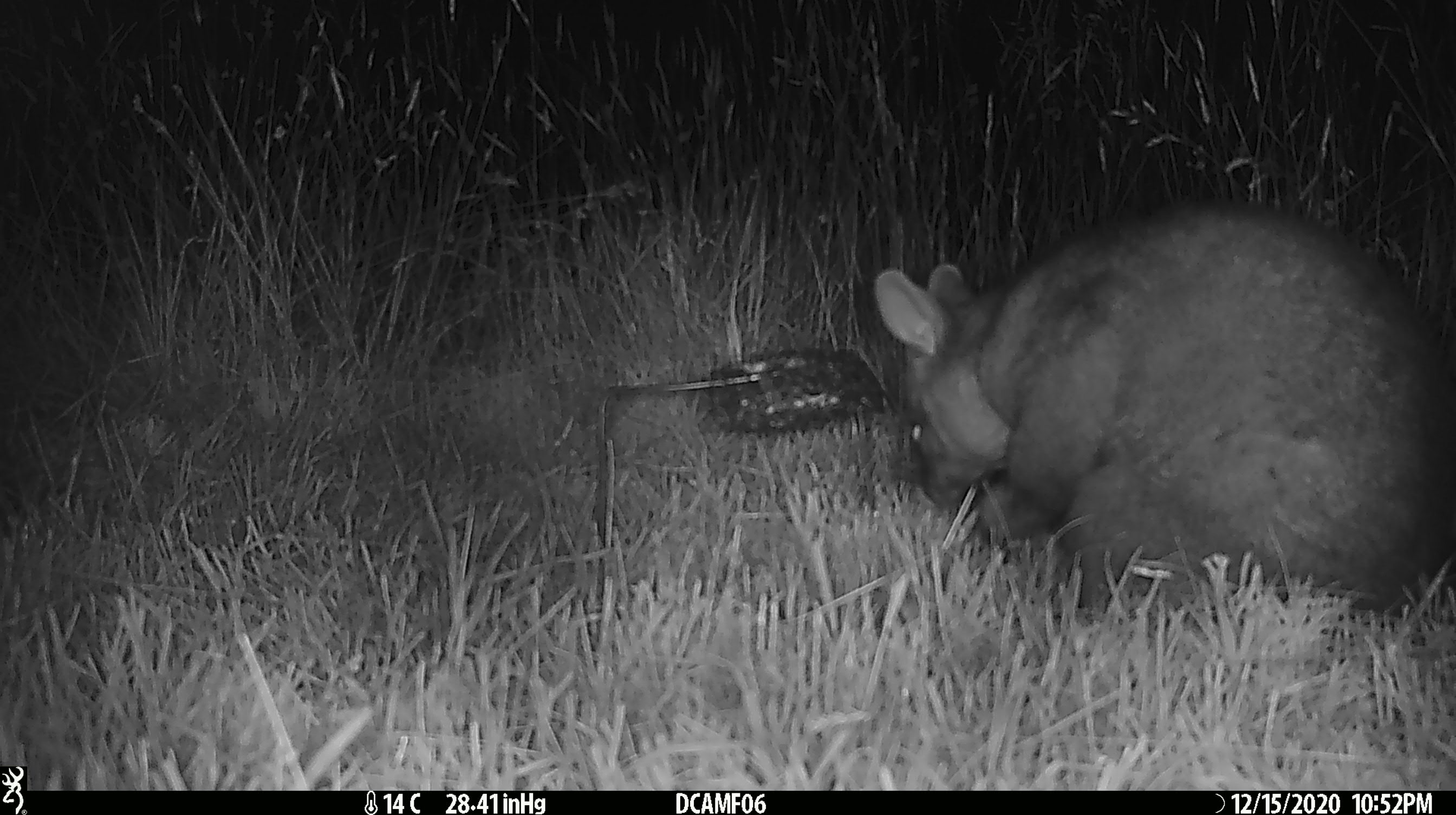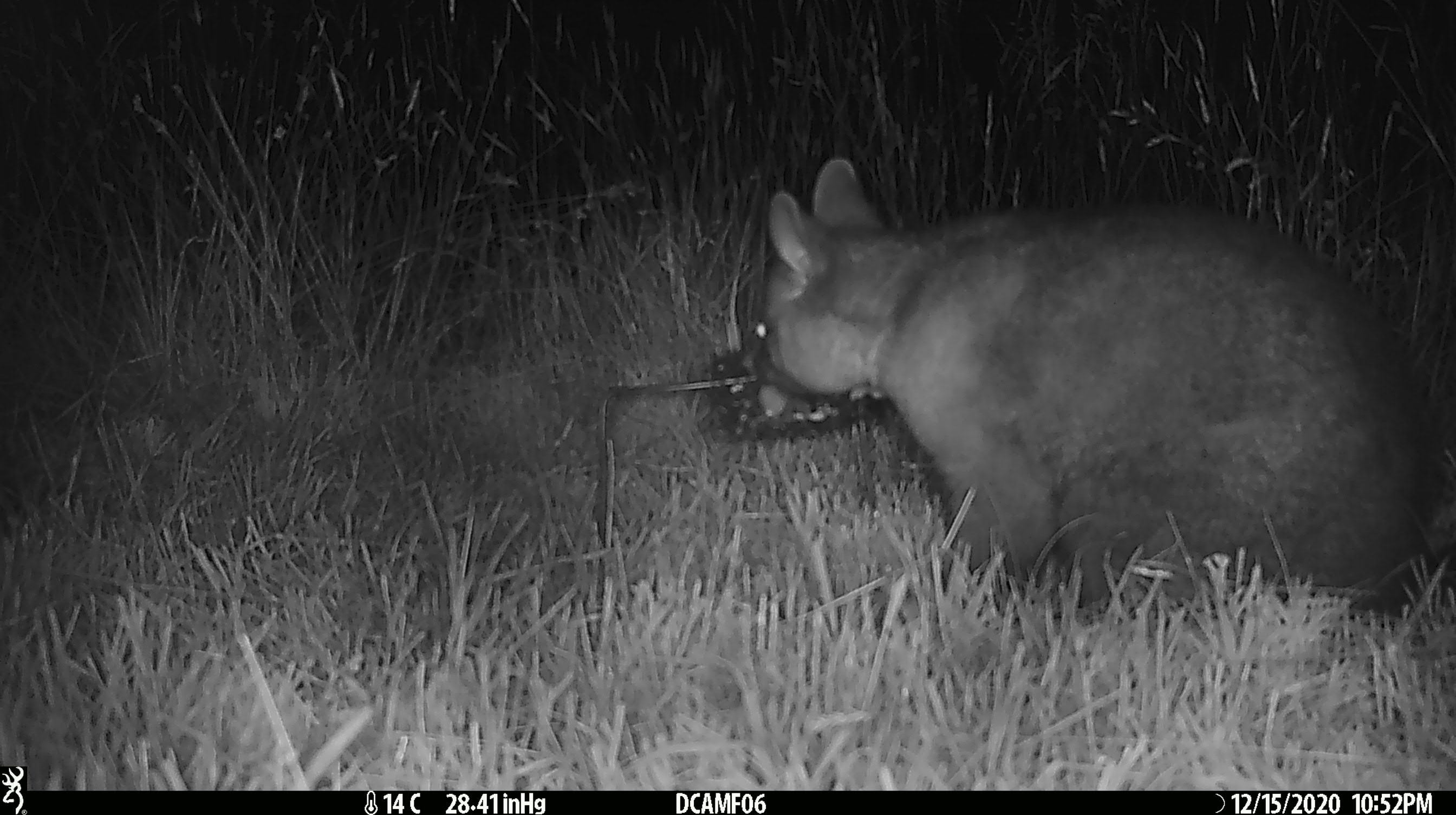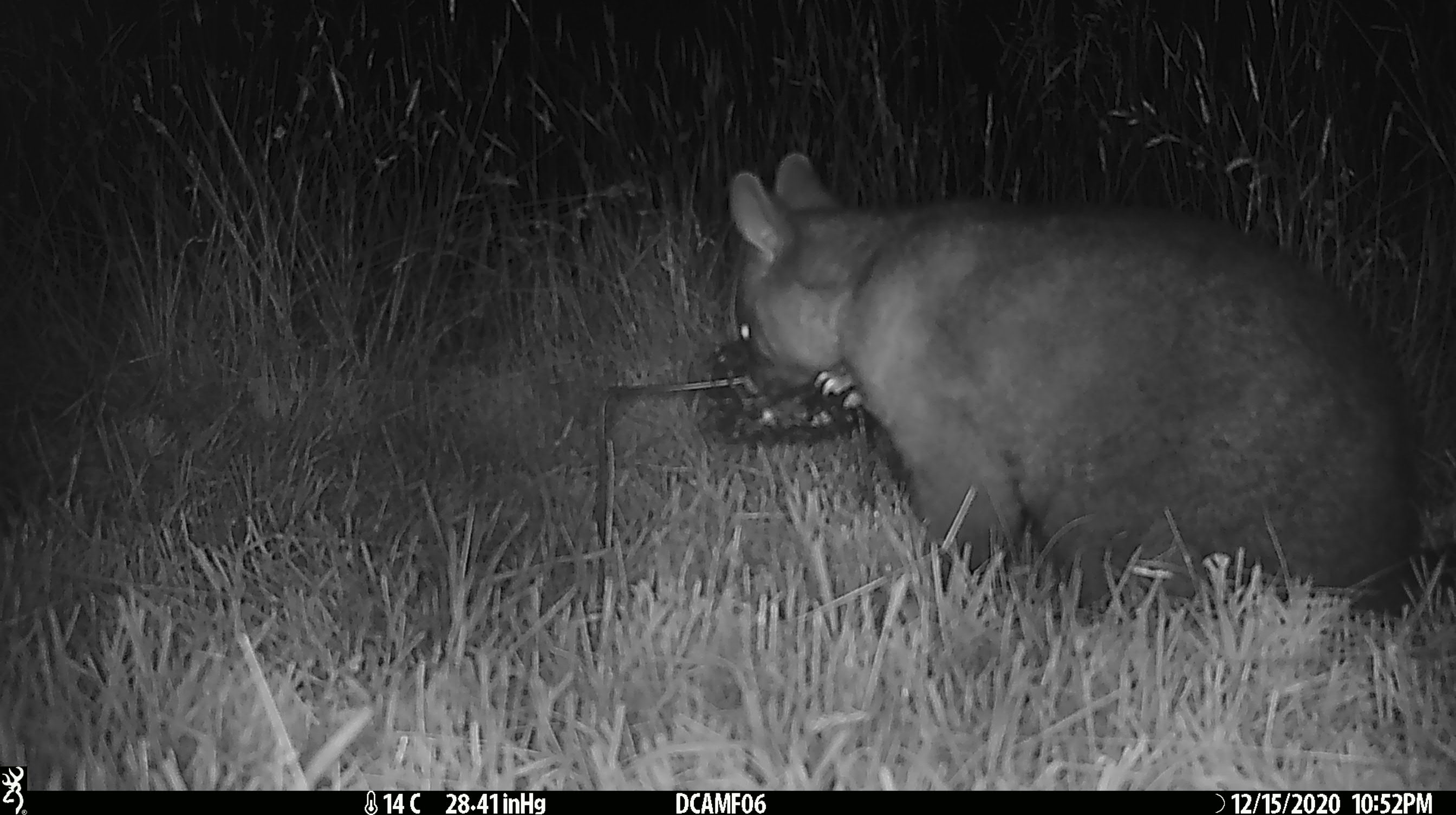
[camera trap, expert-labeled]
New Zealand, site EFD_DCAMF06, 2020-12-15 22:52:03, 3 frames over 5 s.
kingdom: Animalia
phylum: Chordata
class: Mammalia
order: Diprotodontia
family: Phalangeridae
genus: Trichosurus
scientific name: Trichosurus vulpecula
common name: common brushtail possum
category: possum